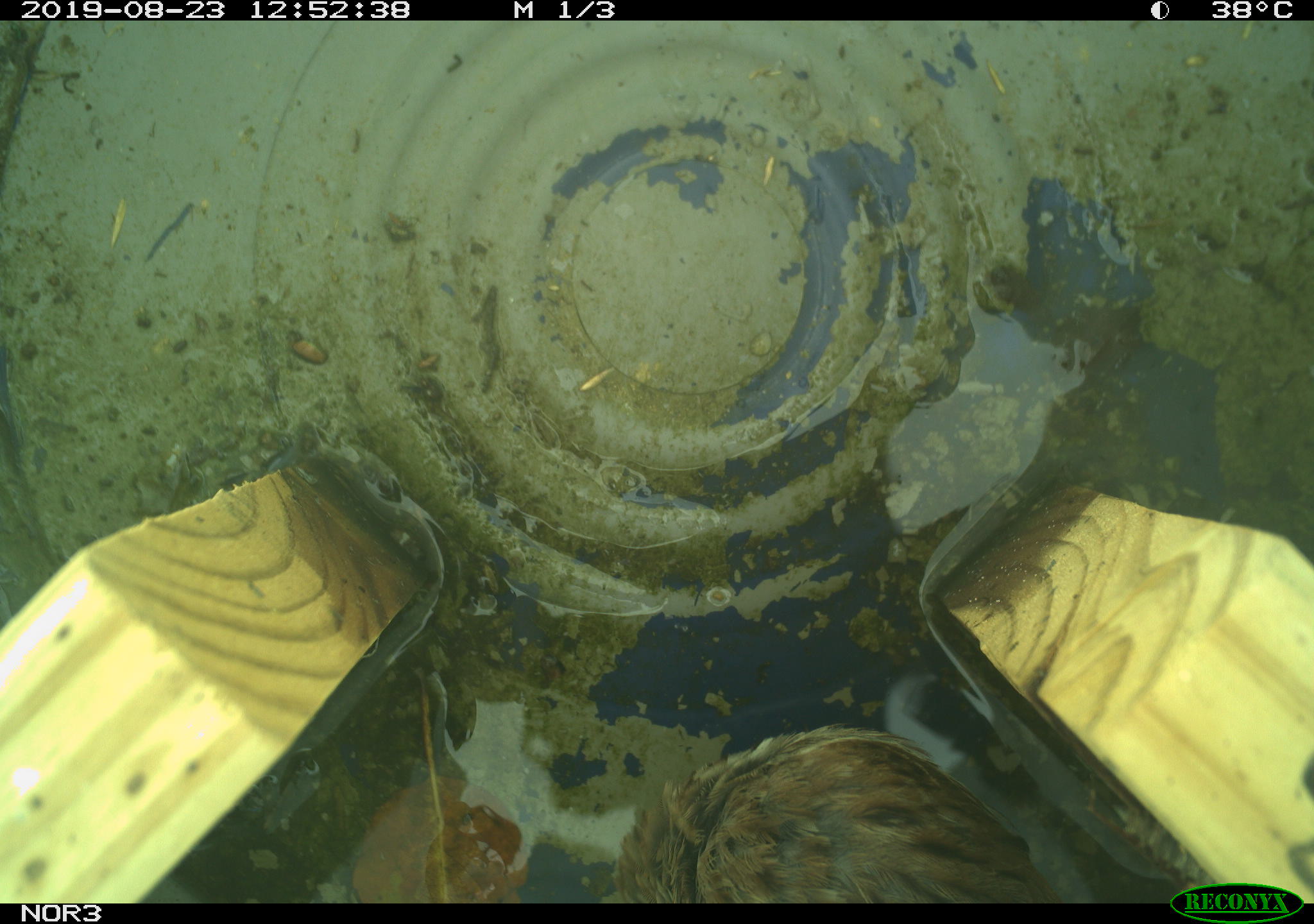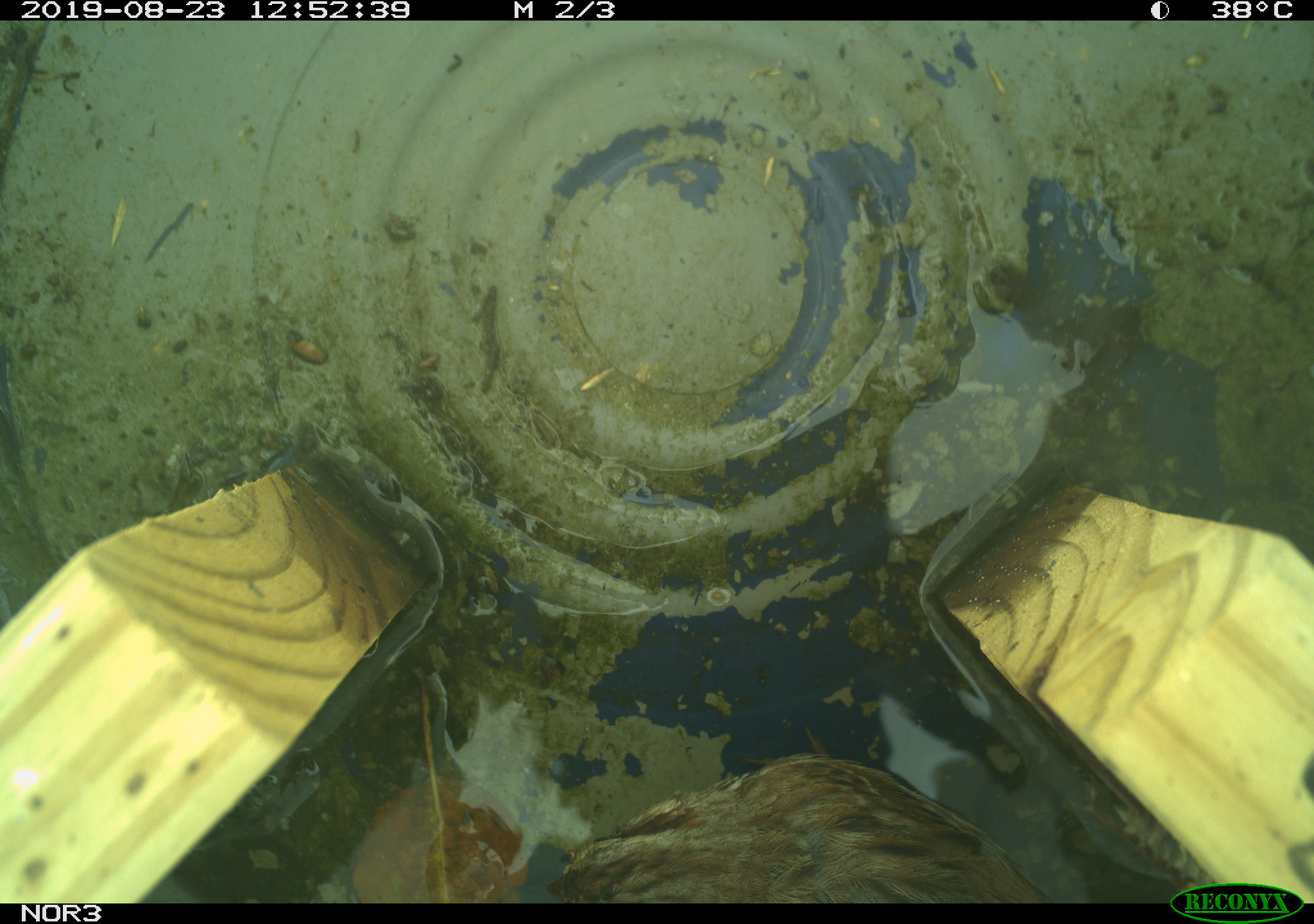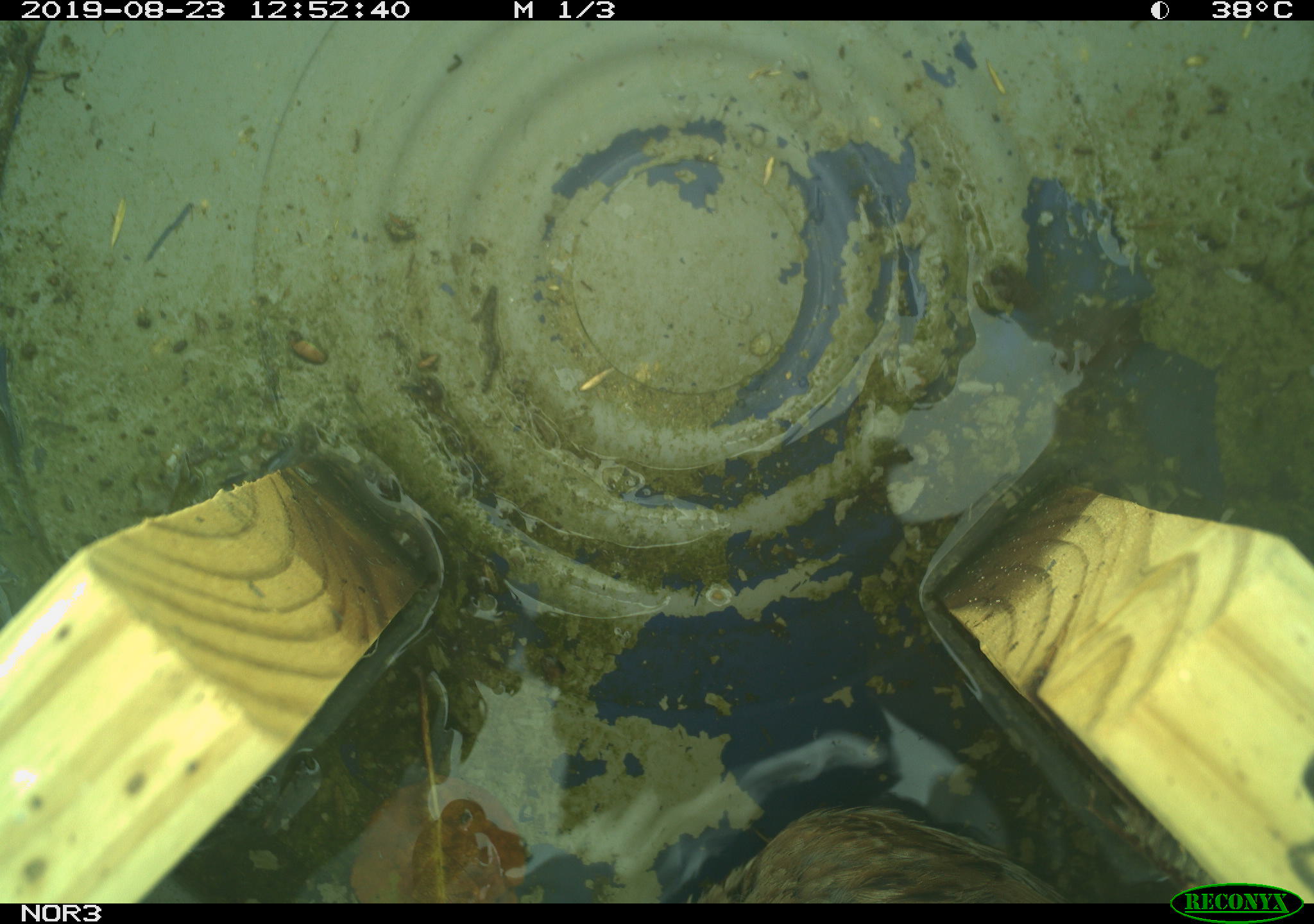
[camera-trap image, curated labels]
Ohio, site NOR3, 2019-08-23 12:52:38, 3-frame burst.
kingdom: Animalia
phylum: Chordata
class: Aves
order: Passeriformes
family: Passerellidae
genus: Melospiza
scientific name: Melospiza melodia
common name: song sparrow